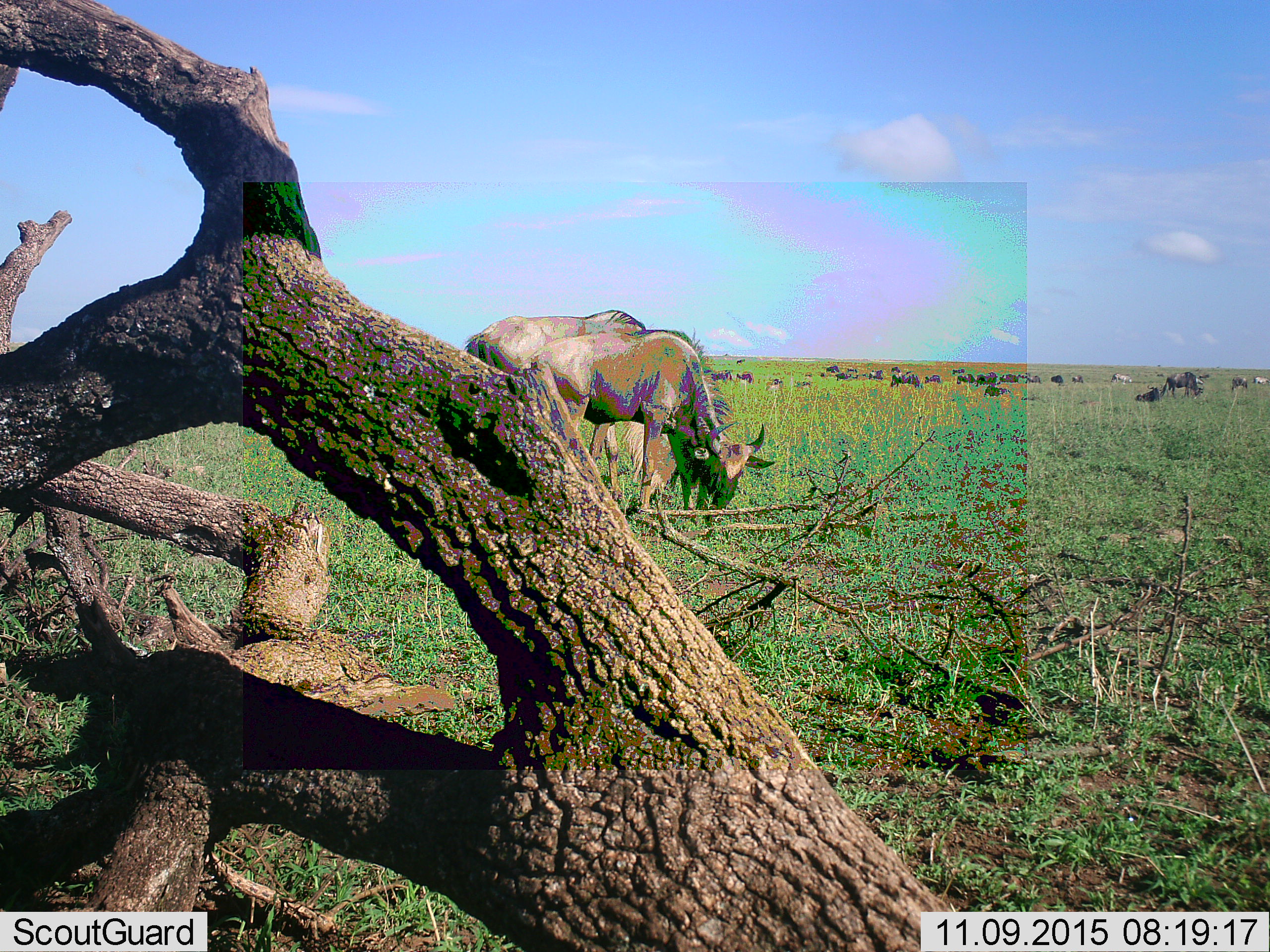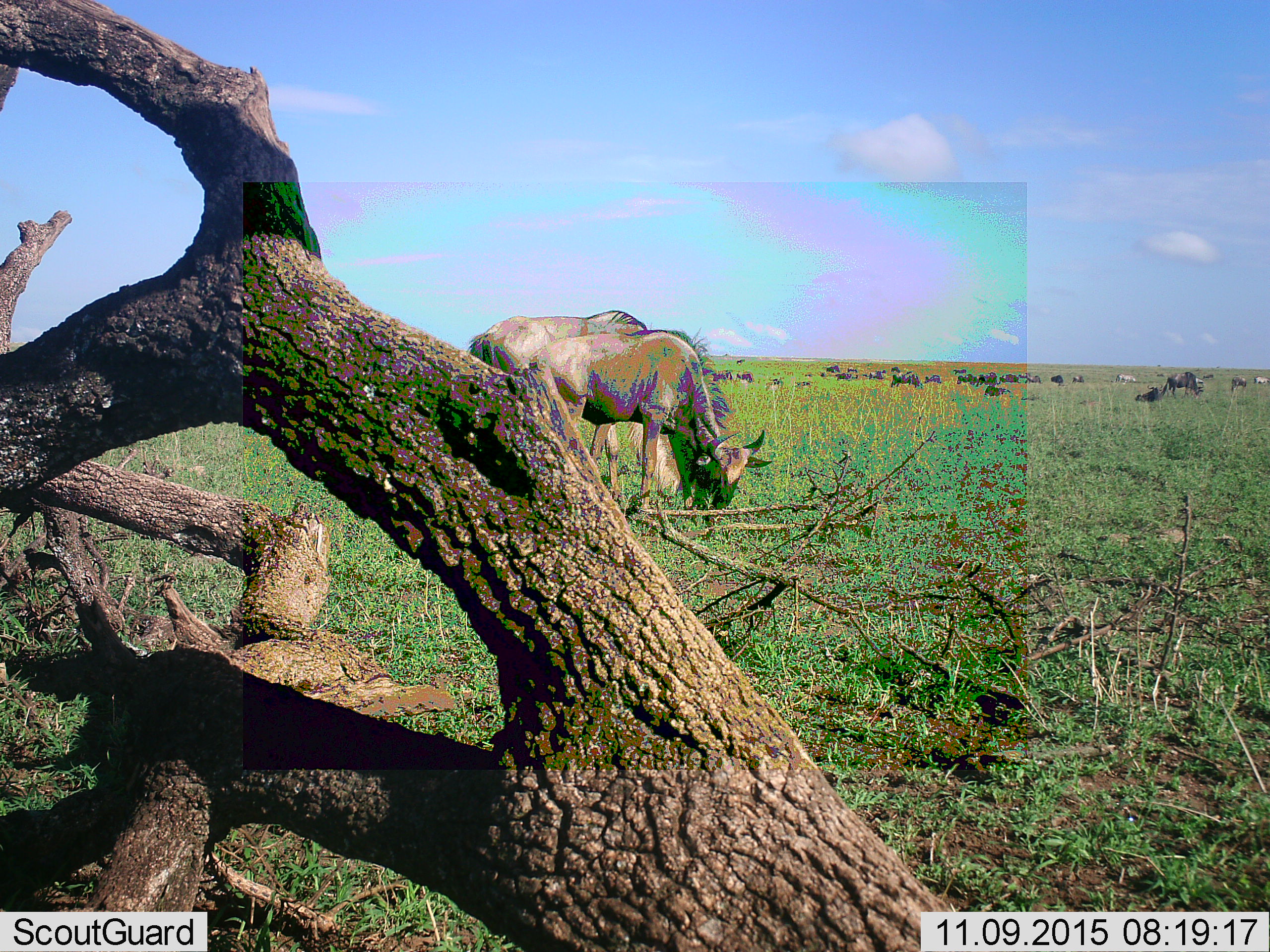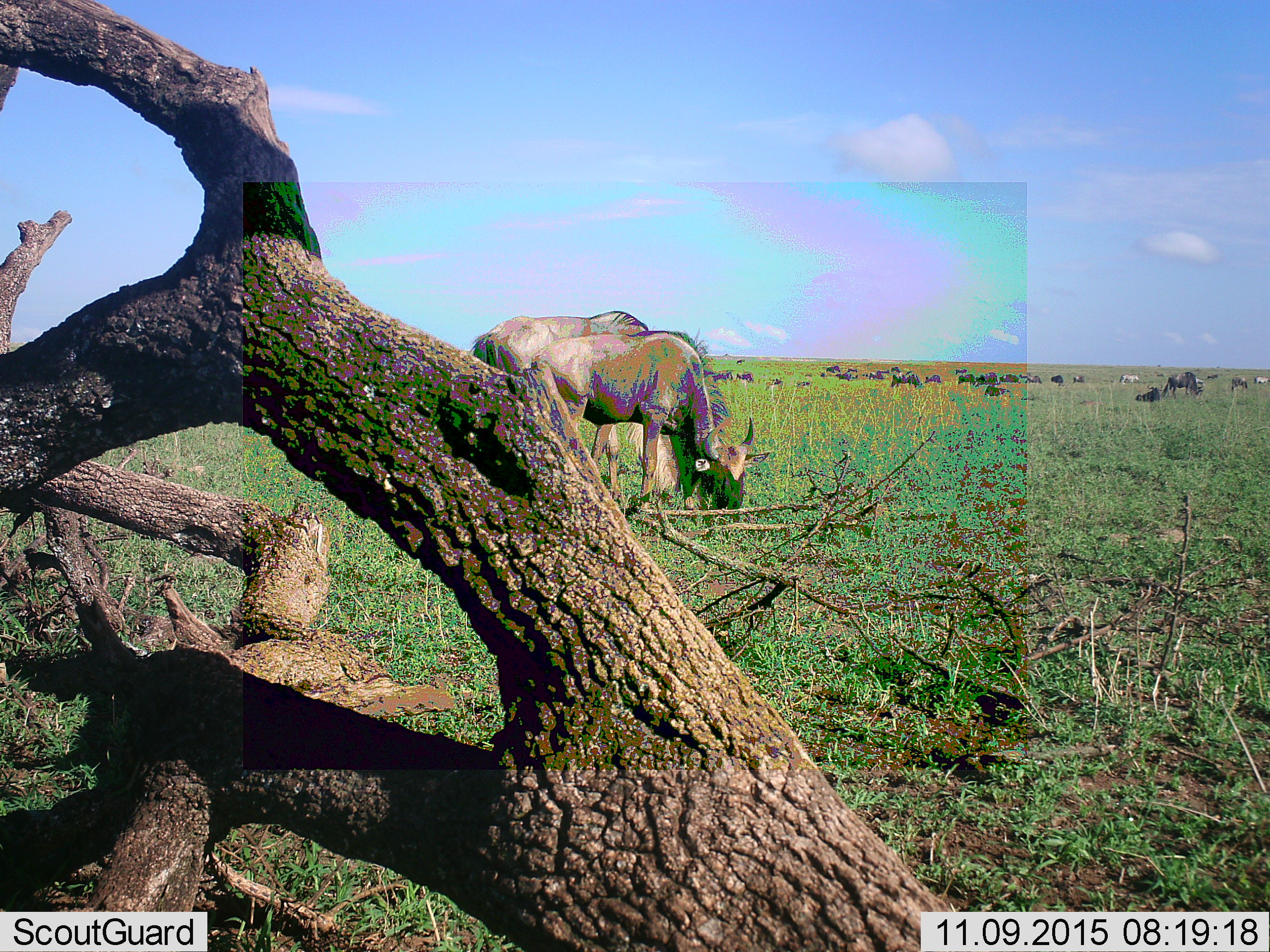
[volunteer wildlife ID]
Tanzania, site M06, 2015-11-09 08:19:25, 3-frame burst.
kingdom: Animalia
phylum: Chordata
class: Mammalia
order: Artiodactyla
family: Bovidae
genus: Connochaetes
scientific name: Connochaetes taurinus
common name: blue wildebeest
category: wildebeest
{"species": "wildebeest (blue wildebeest) (Connochaetes taurinus)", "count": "11-50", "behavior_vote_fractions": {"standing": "56%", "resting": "44%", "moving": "56%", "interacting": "0%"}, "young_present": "0%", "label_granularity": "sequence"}